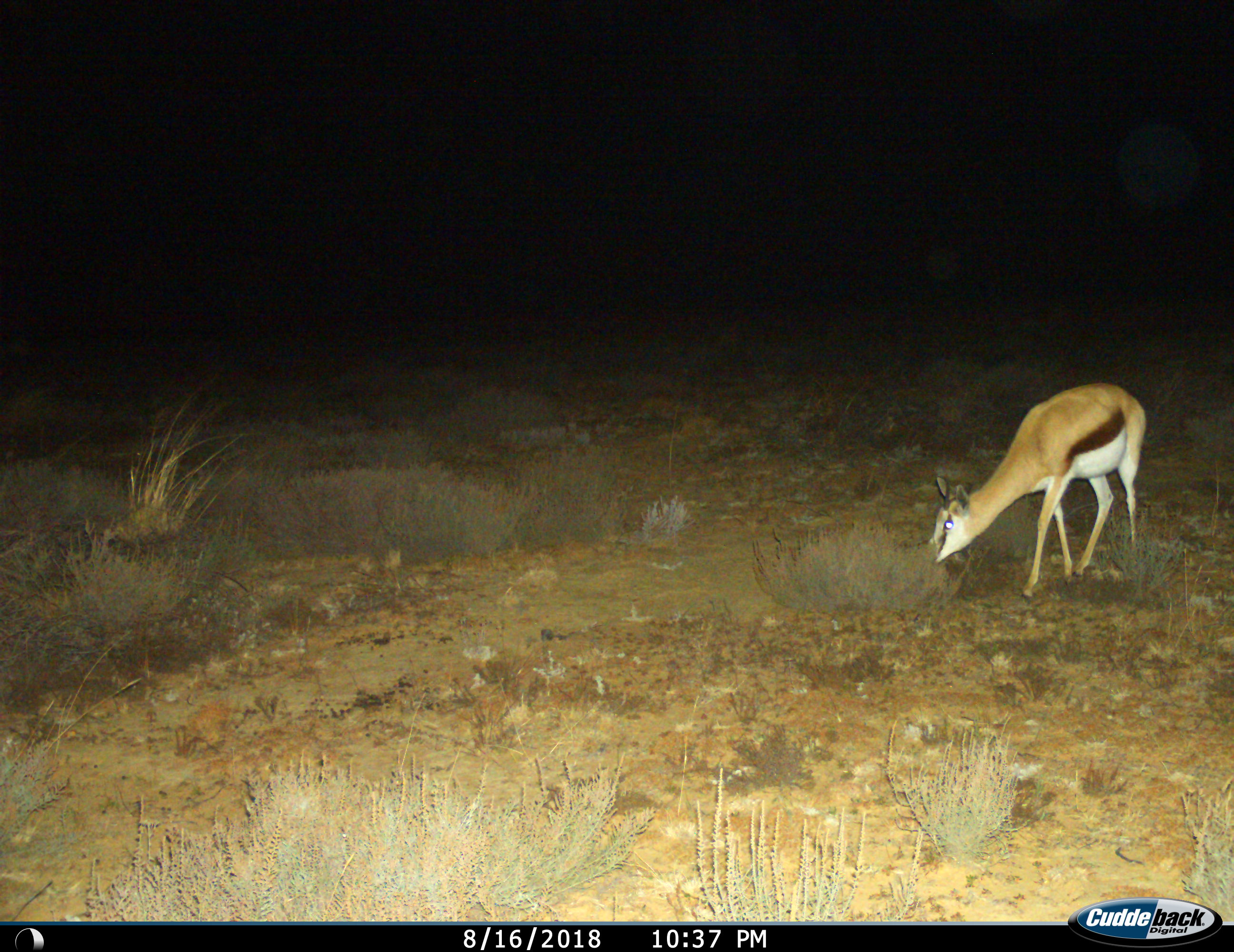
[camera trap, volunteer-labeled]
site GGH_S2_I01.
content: unidentified animal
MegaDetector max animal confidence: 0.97